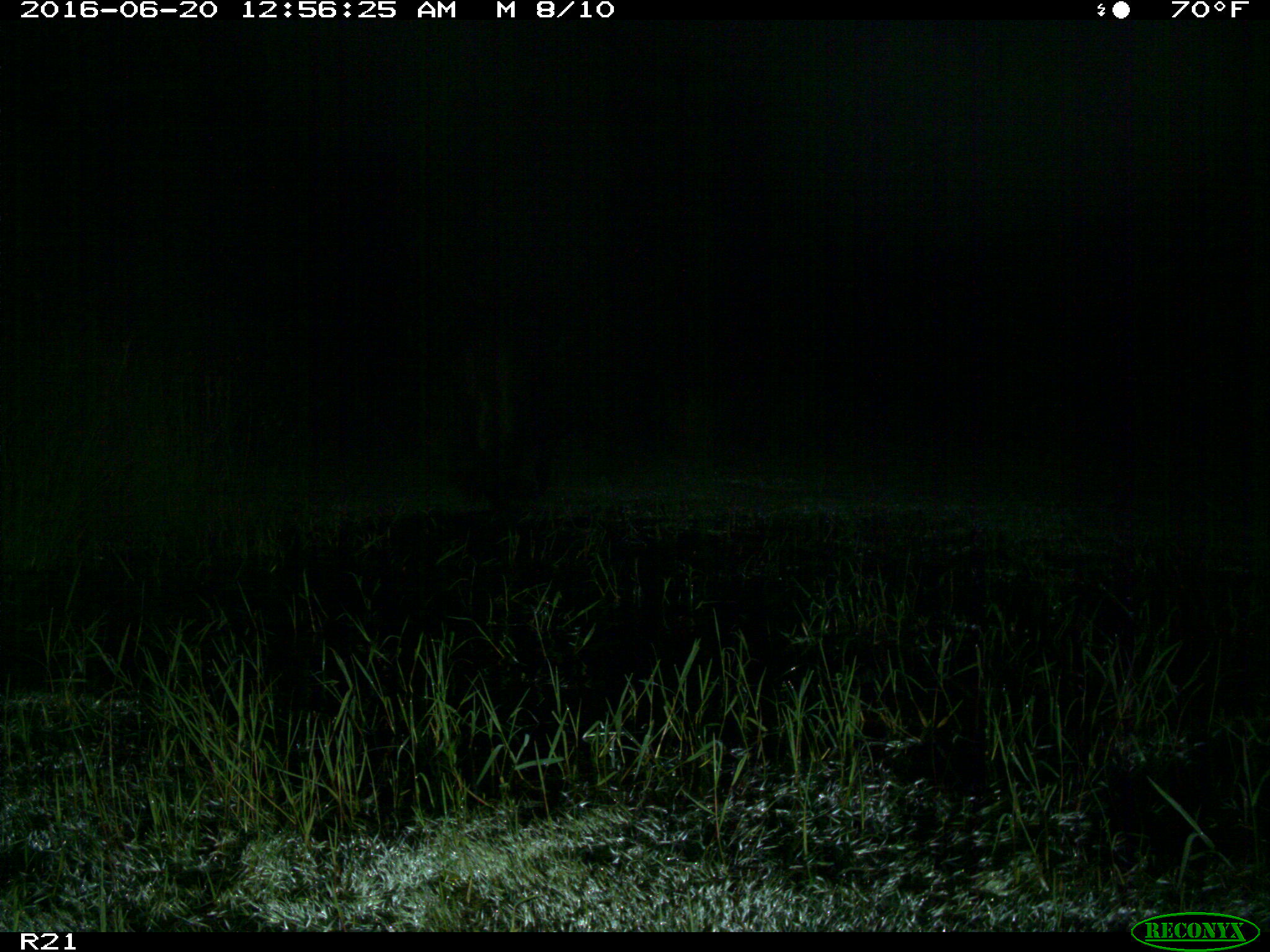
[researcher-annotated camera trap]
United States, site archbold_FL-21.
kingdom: Animalia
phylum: Chordata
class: Mammalia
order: Artiodactyla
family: Bovidae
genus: Bos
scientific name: Bos taurus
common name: domestic cow